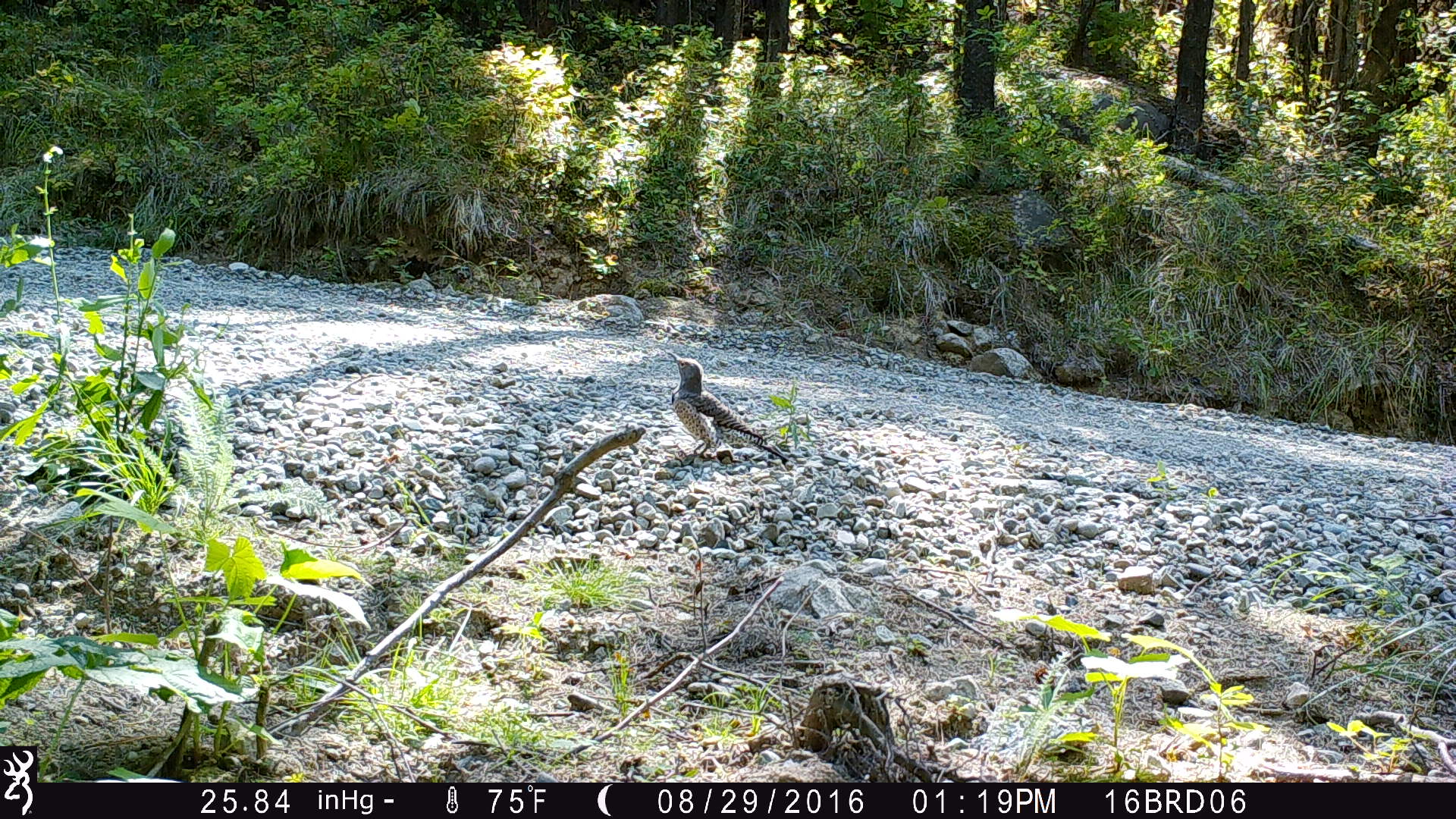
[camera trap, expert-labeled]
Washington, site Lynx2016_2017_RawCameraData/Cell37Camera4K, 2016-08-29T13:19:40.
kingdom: Animalia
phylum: Chordata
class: Aves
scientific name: Aves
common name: birds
Aves (birds). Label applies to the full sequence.